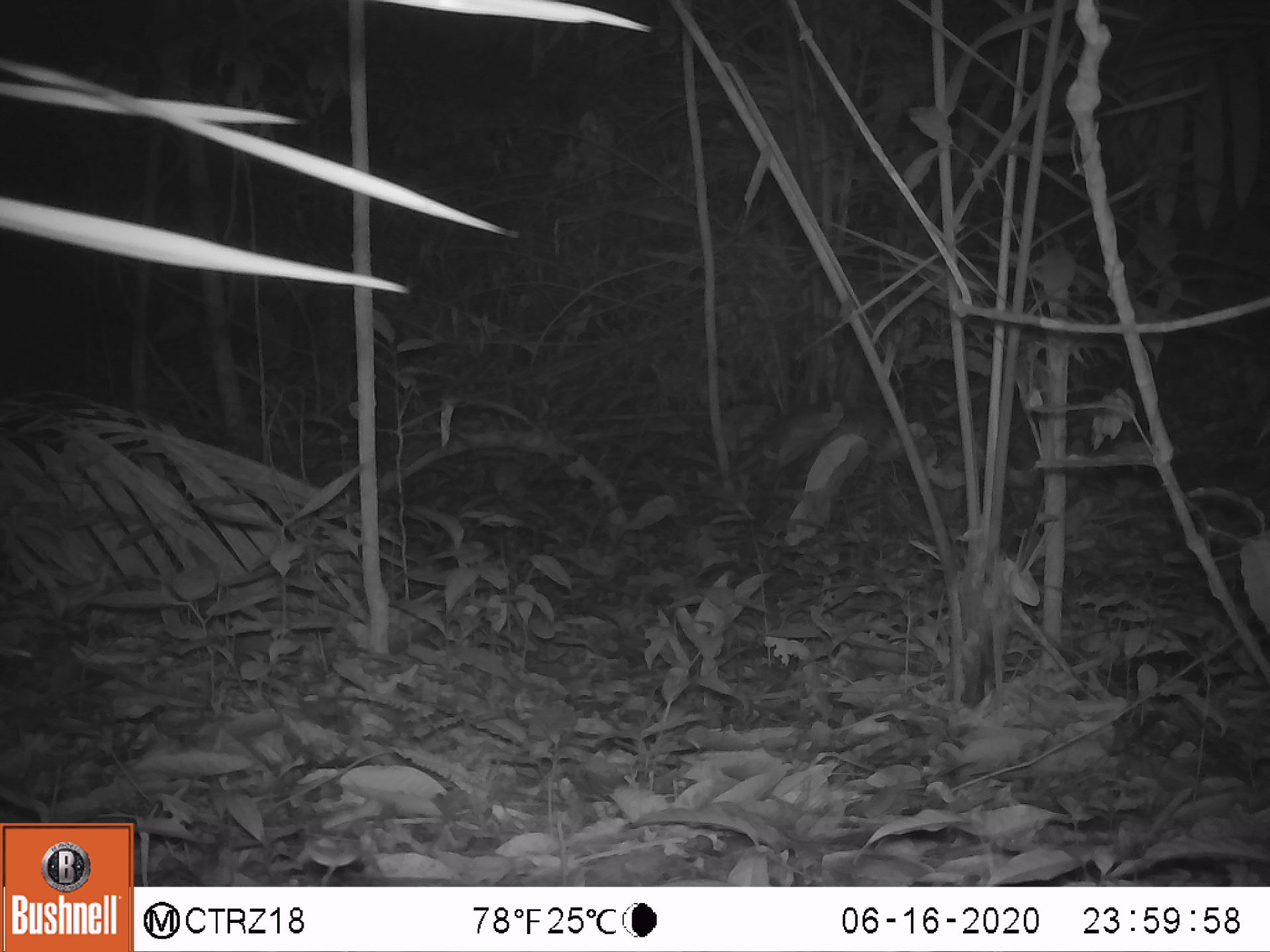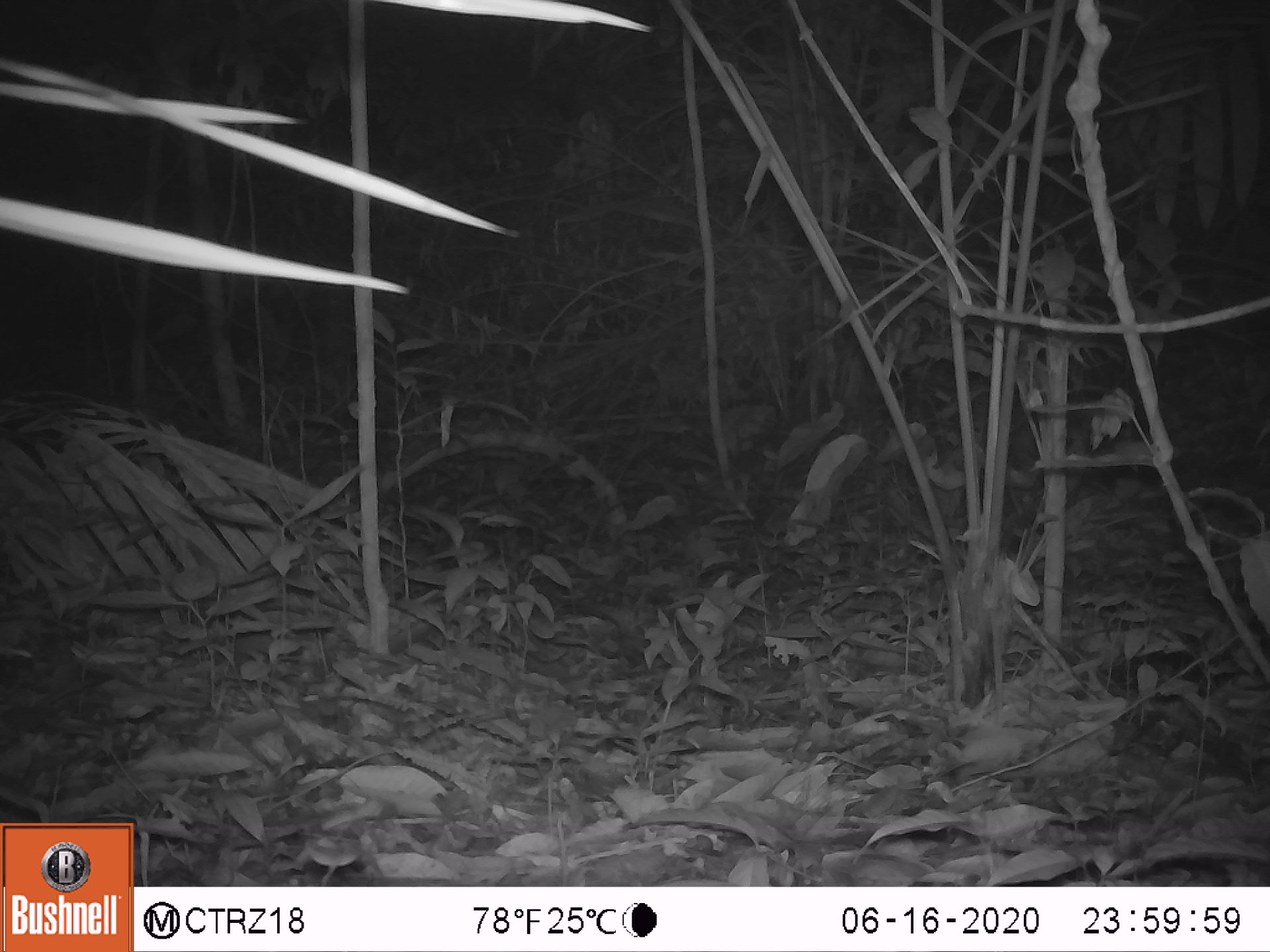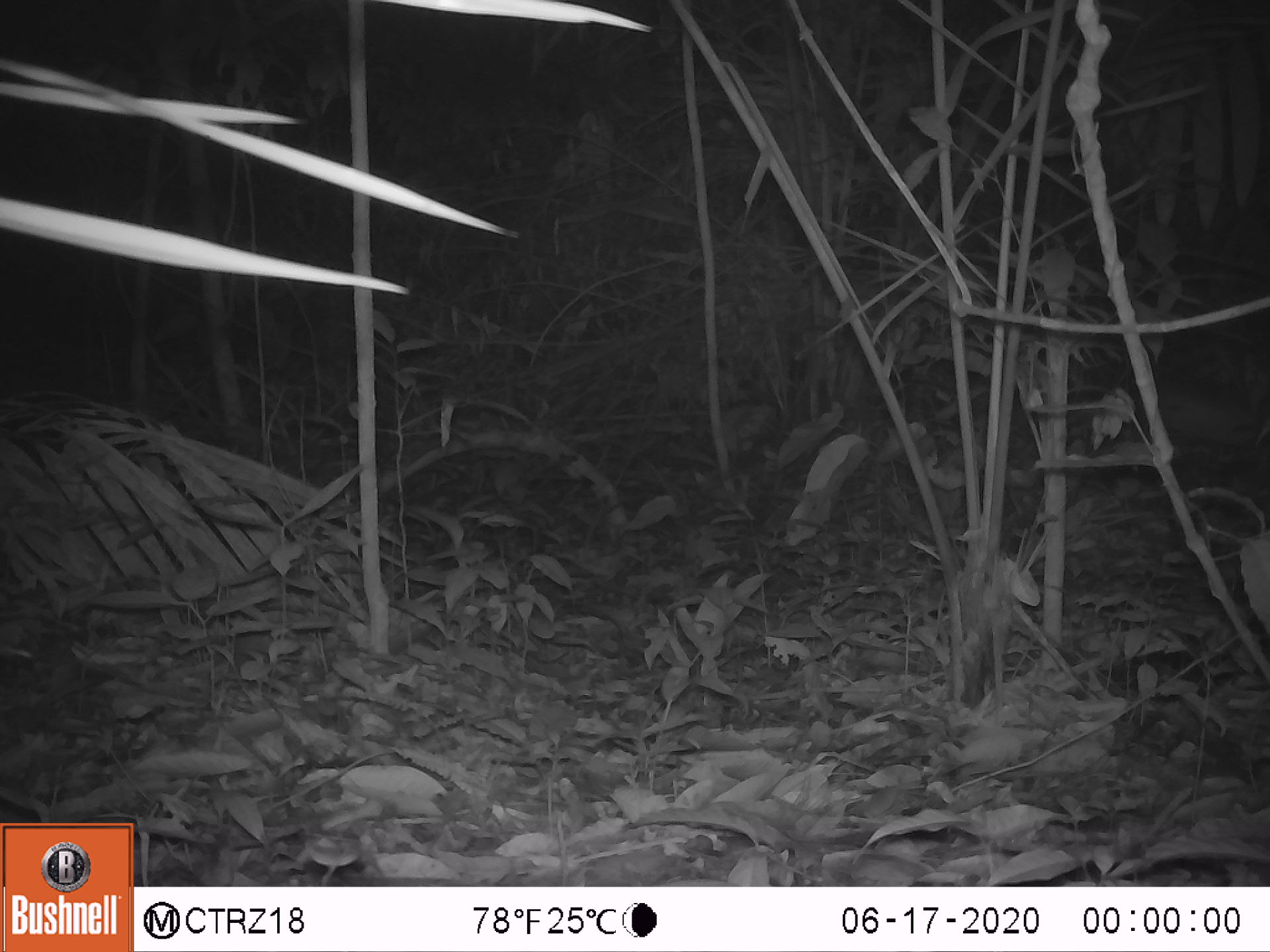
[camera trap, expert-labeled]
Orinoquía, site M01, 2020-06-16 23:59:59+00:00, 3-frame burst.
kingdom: Animalia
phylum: Chordata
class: Mammalia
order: Cingulata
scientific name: Cingulata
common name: armadillo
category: unknown armadillo